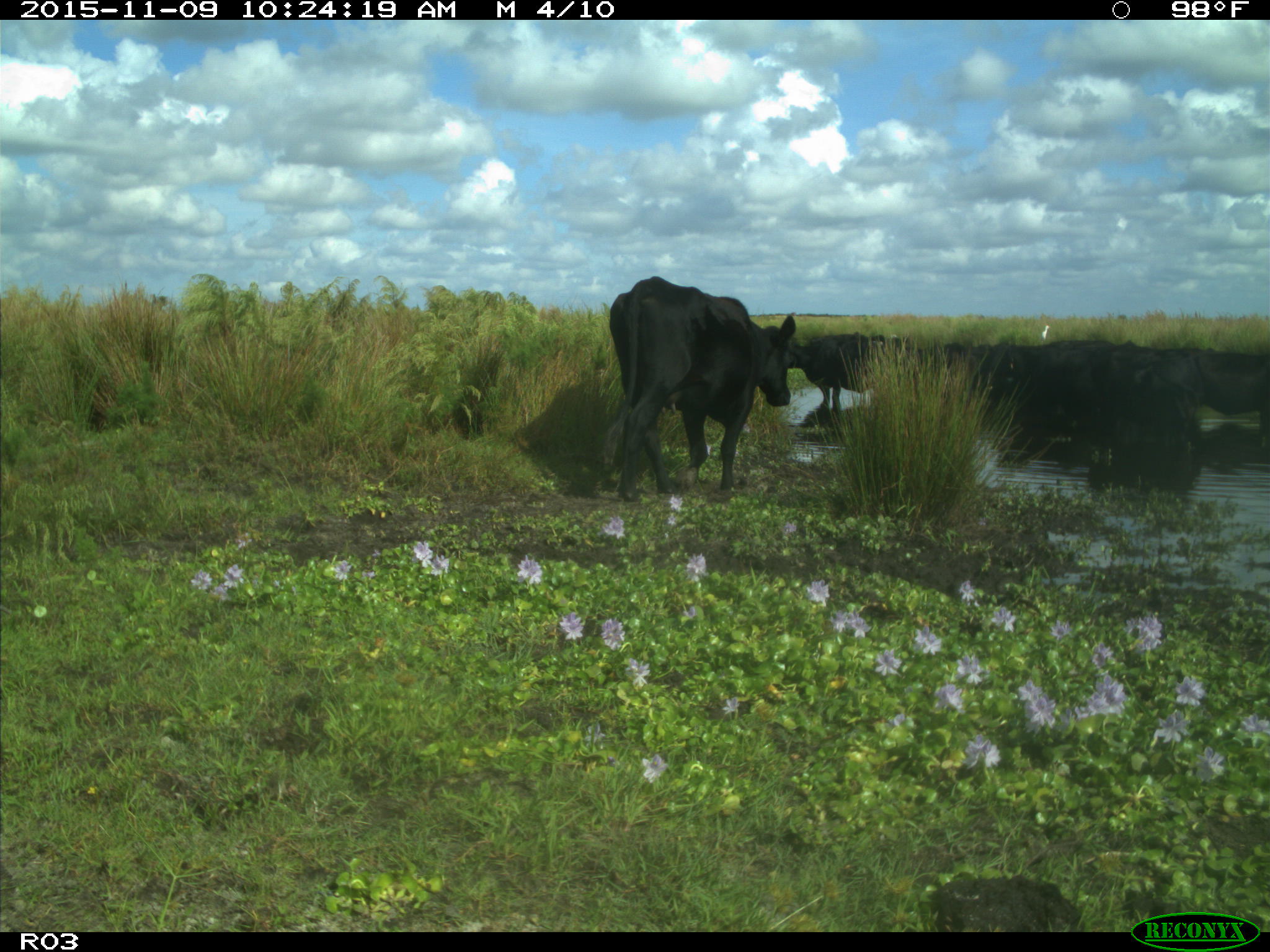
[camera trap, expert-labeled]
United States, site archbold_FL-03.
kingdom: Animalia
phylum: Chordata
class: Mammalia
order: Artiodactyla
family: Bovidae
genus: Bos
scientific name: Bos taurus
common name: domestic cow